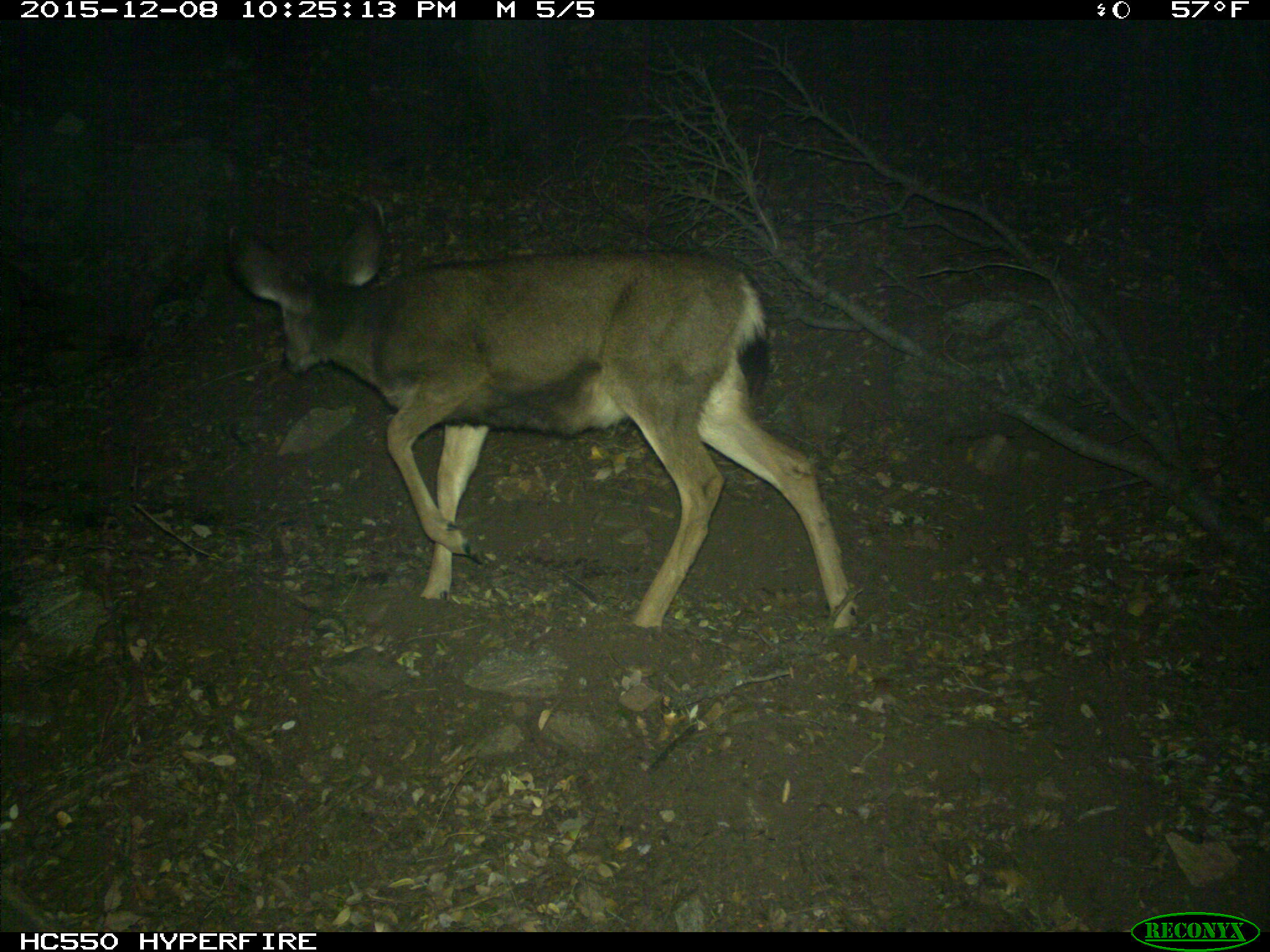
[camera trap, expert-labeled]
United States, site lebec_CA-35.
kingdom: Animalia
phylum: Chordata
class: Mammalia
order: Artiodactyla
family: Cervidae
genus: Odocoileus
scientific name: Odocoileus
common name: deer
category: unidentified deer